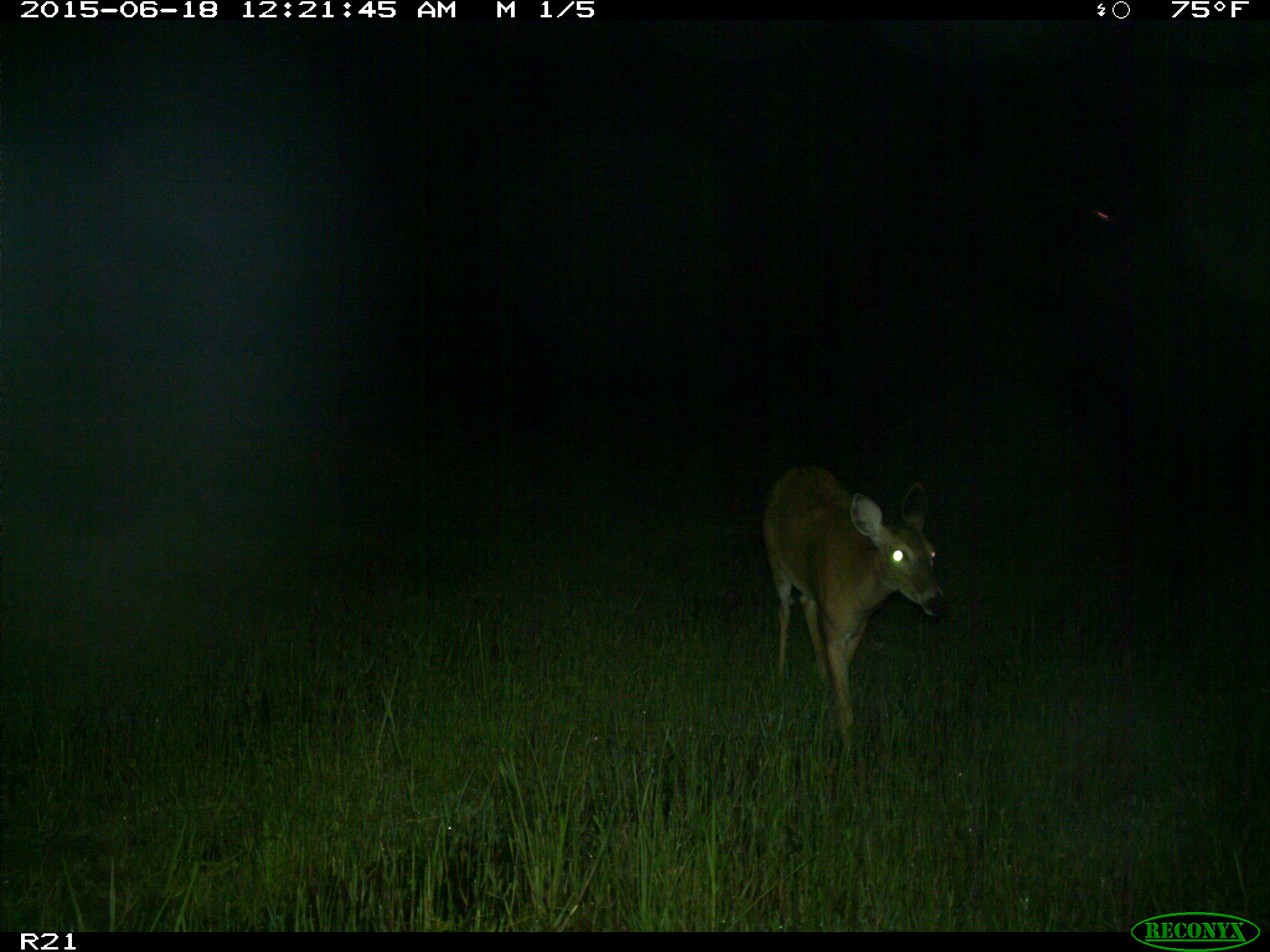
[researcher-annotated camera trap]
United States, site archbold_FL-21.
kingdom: Animalia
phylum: Chordata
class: Mammalia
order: Artiodactyla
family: Cervidae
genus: Odocoileus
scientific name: Odocoileus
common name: deer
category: unidentified deer